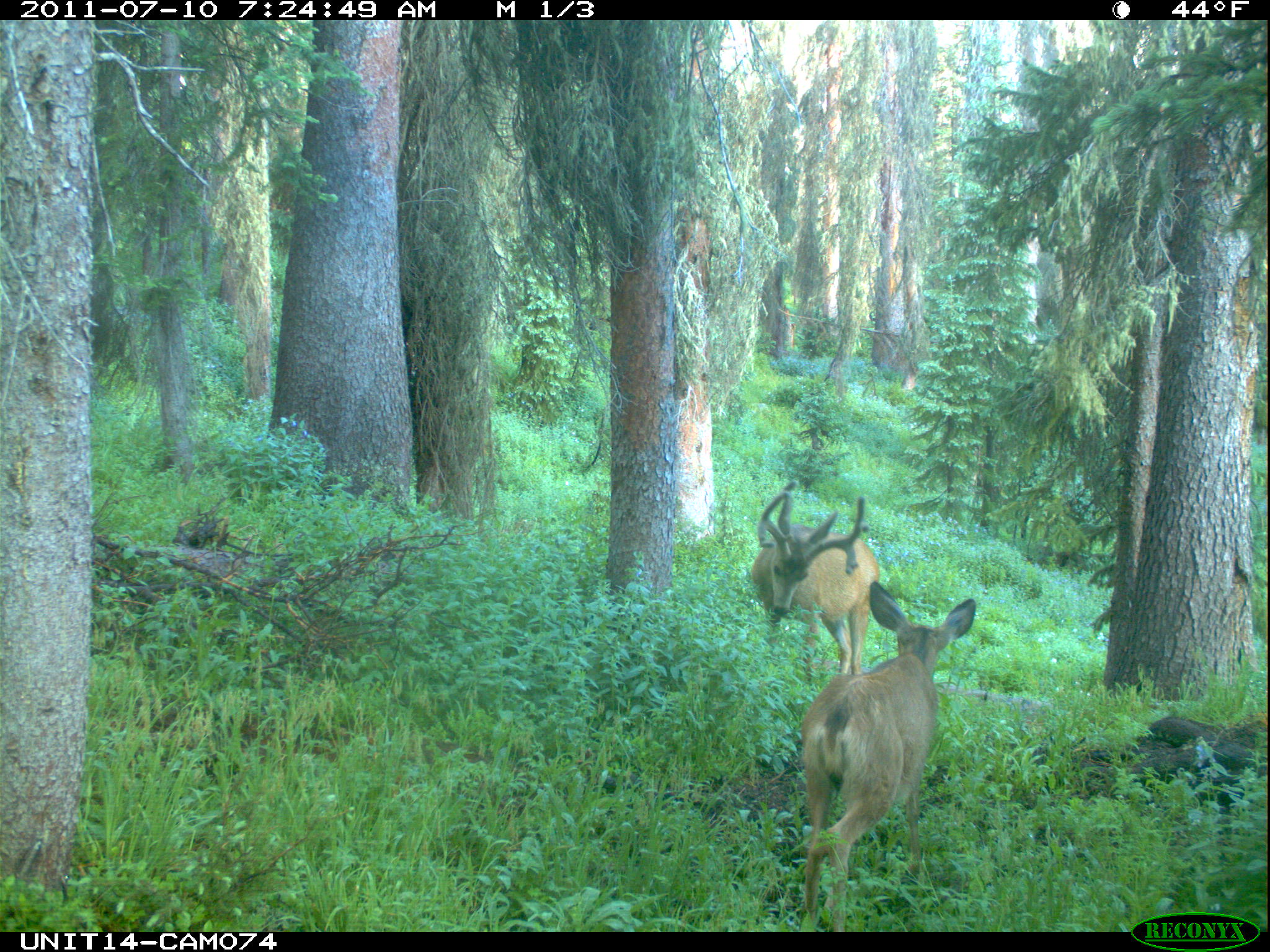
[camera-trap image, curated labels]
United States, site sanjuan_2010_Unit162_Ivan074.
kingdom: Animalia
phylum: Chordata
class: Mammalia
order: Artiodactyla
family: Cervidae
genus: Odocoileus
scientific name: Odocoileus hemionus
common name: mule deer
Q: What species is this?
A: Odocoileus hemionus (mule deer).